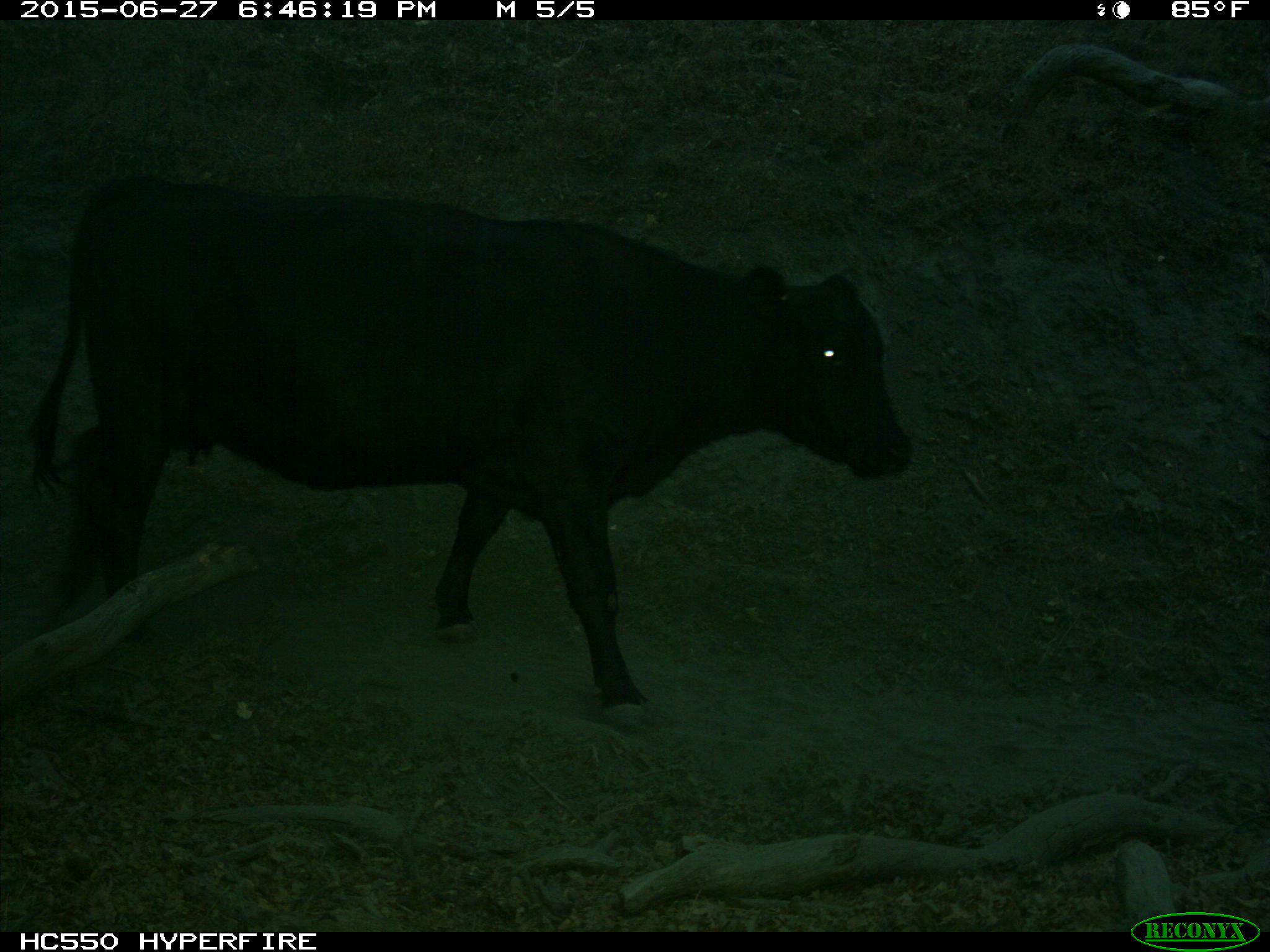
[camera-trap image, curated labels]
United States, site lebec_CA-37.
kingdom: Animalia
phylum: Chordata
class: Mammalia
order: Artiodactyla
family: Bovidae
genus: Bos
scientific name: Bos taurus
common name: domestic cow